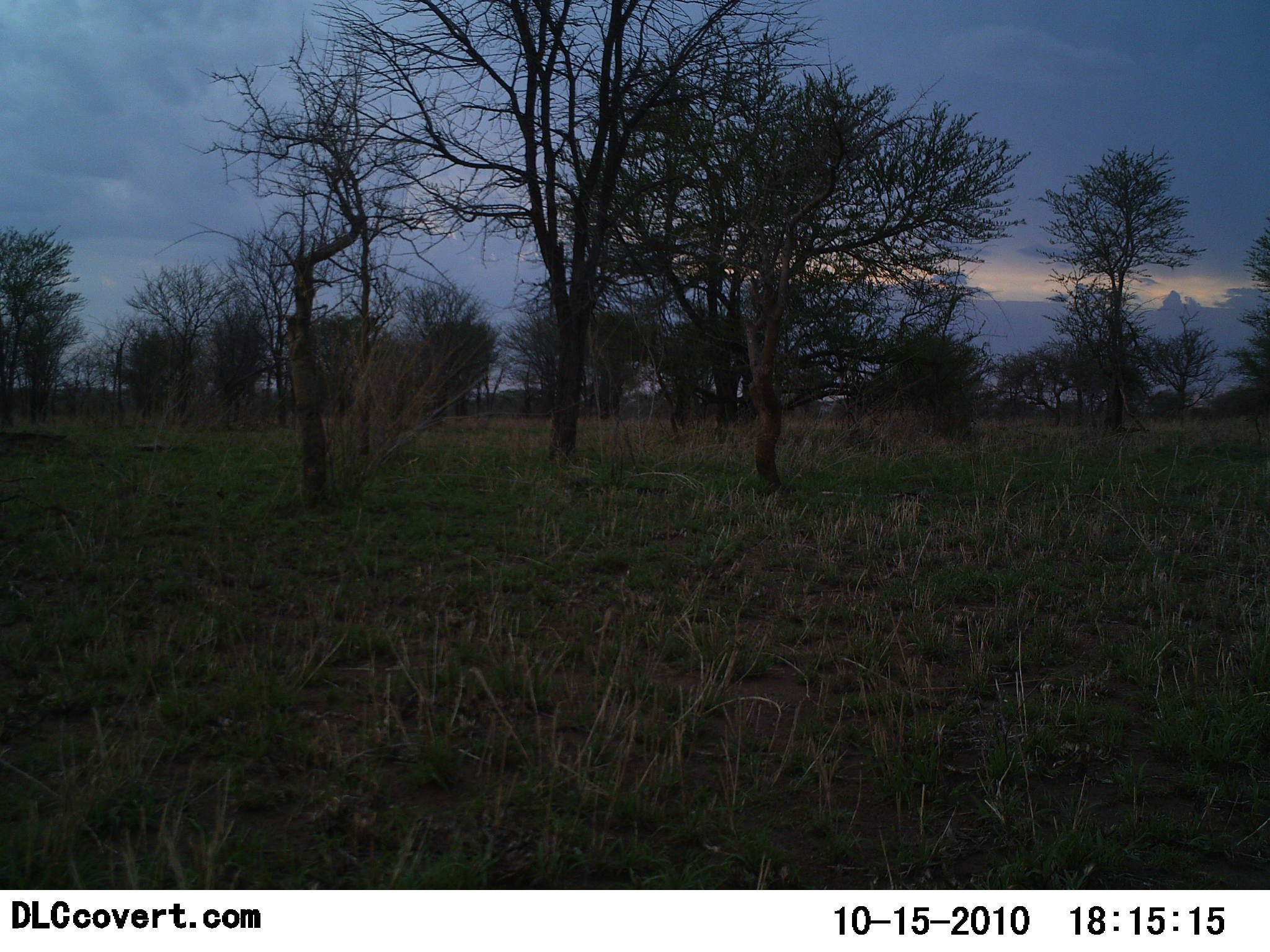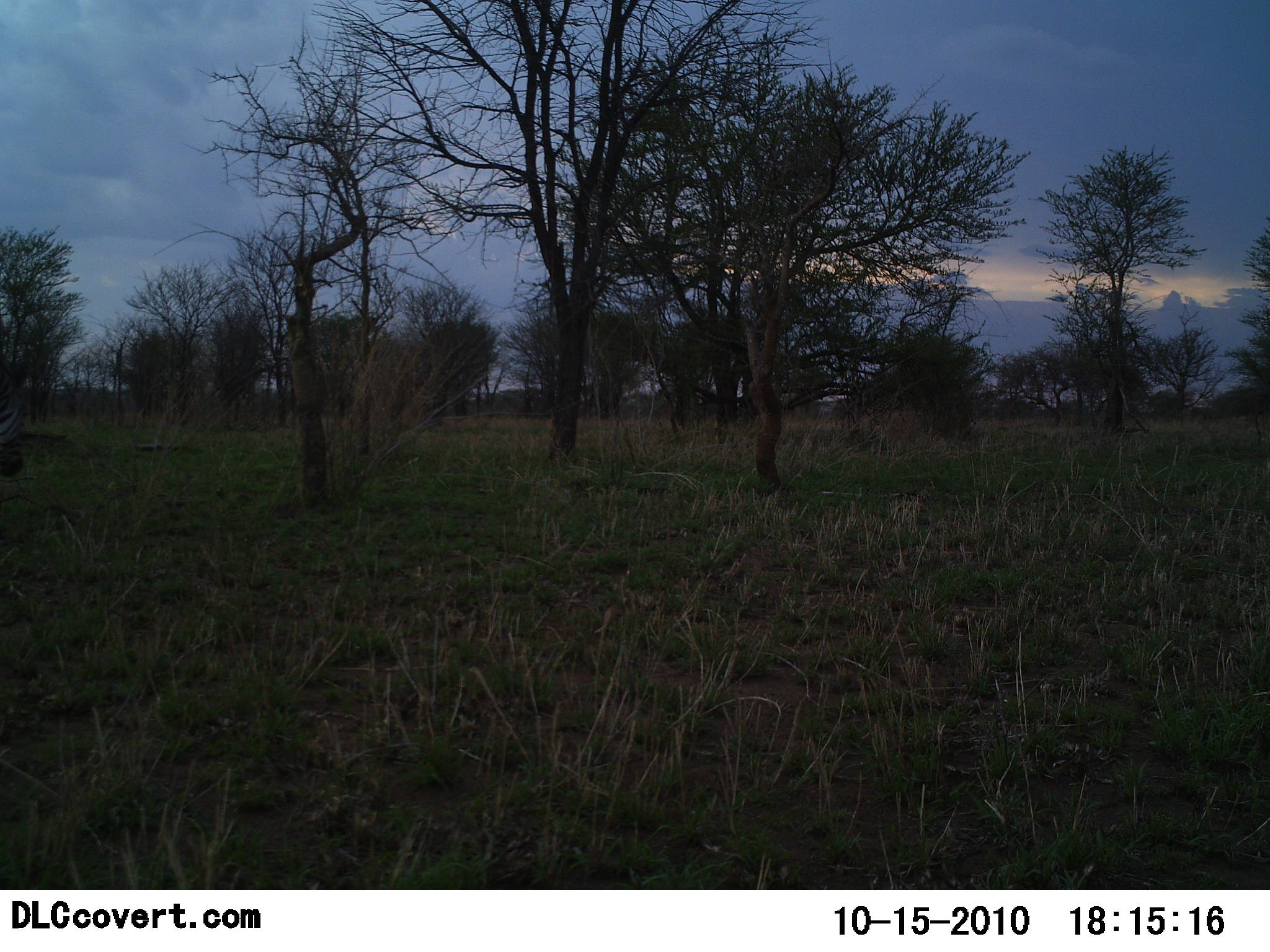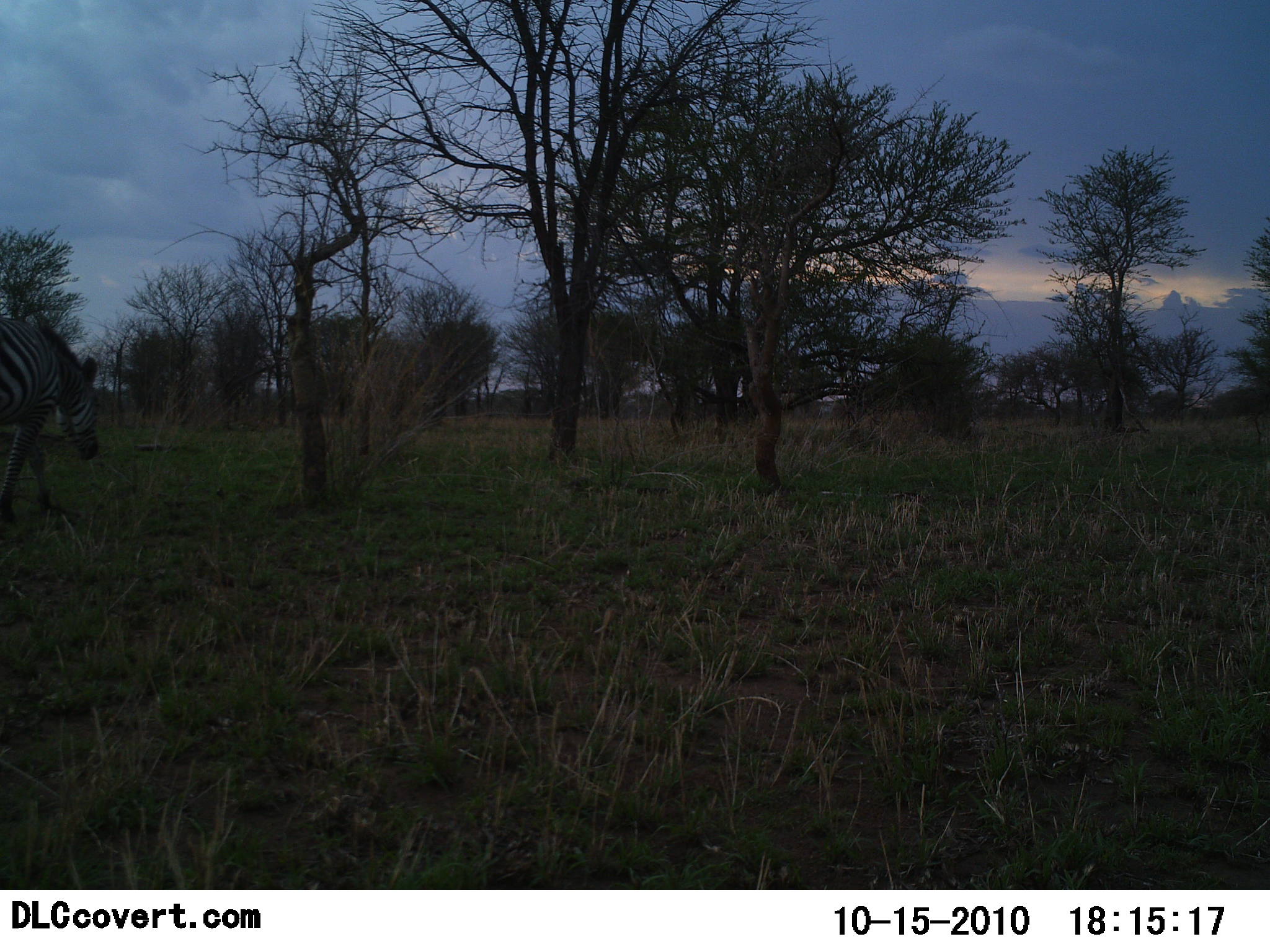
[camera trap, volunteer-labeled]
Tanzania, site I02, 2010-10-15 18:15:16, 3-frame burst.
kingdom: Animalia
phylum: Chordata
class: Mammalia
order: Perissodactyla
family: Equidae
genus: Equus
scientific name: Equus quagga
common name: plains zebra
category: zebra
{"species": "zebra (plains zebra) (Equus quagga)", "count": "1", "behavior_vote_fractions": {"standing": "6%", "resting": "0%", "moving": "94%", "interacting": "0%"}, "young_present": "0%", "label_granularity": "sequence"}